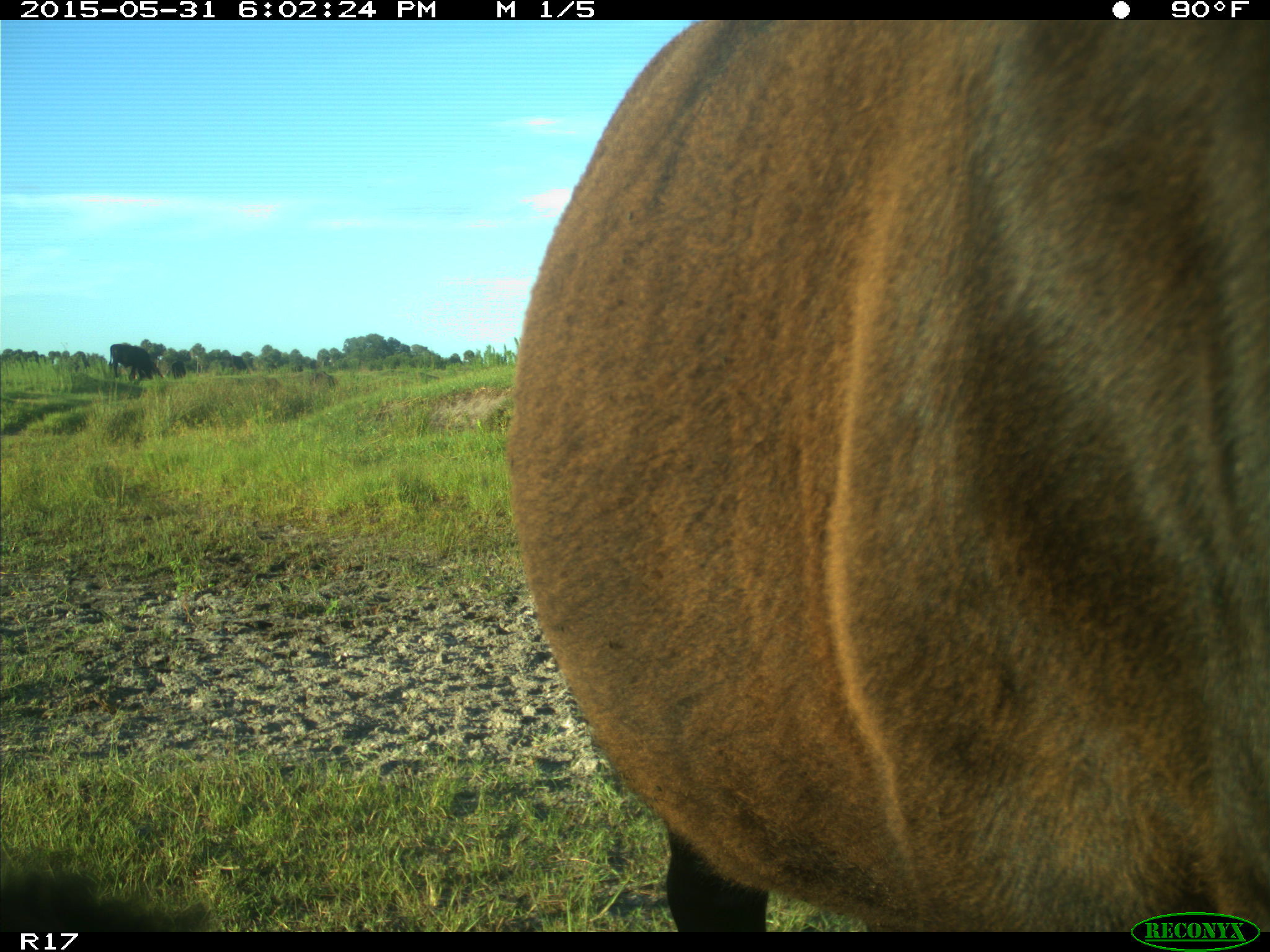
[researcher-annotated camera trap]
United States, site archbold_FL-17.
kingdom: Animalia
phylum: Chordata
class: Mammalia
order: Artiodactyla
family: Bovidae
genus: Bos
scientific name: Bos taurus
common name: domestic cow